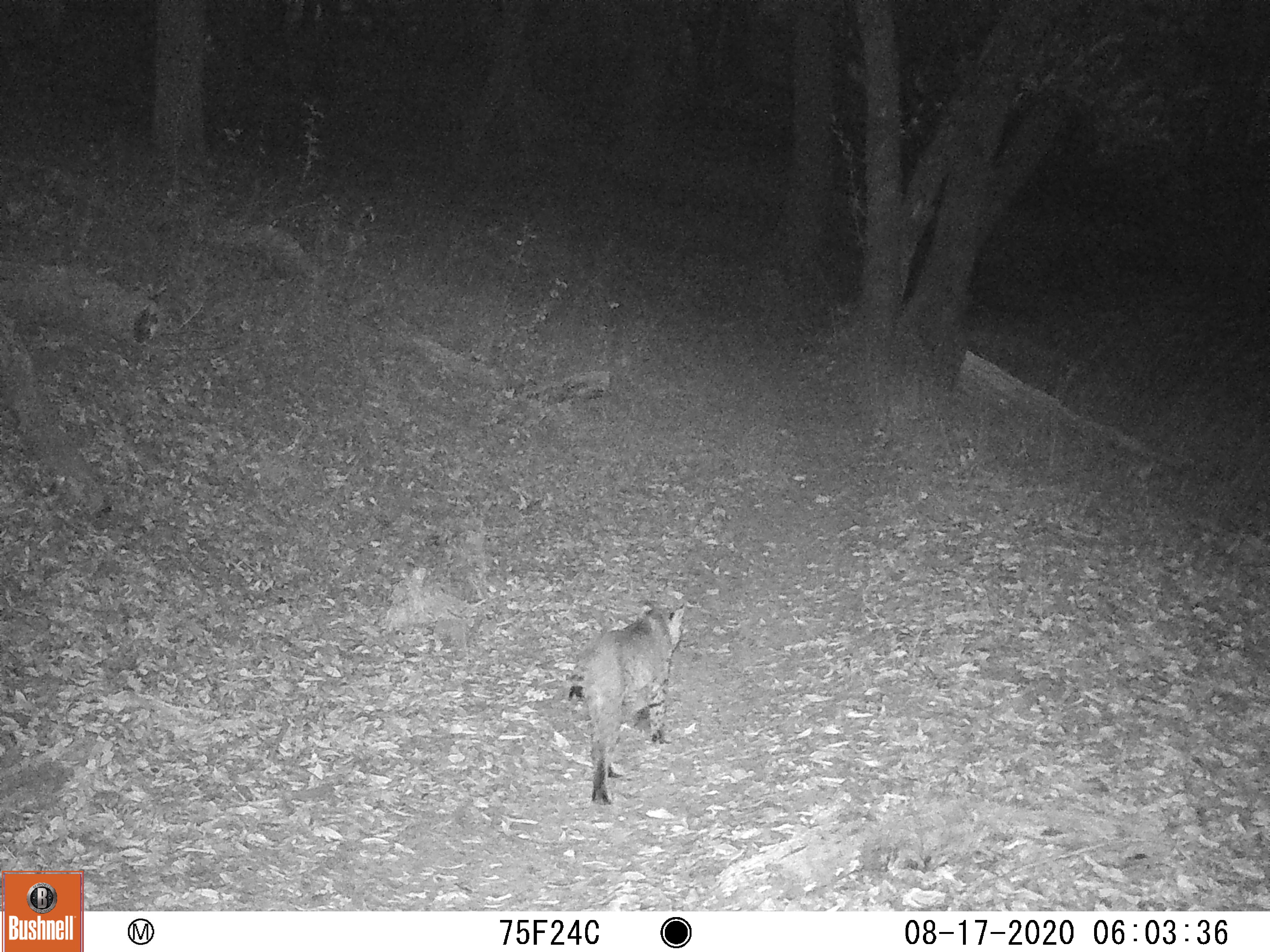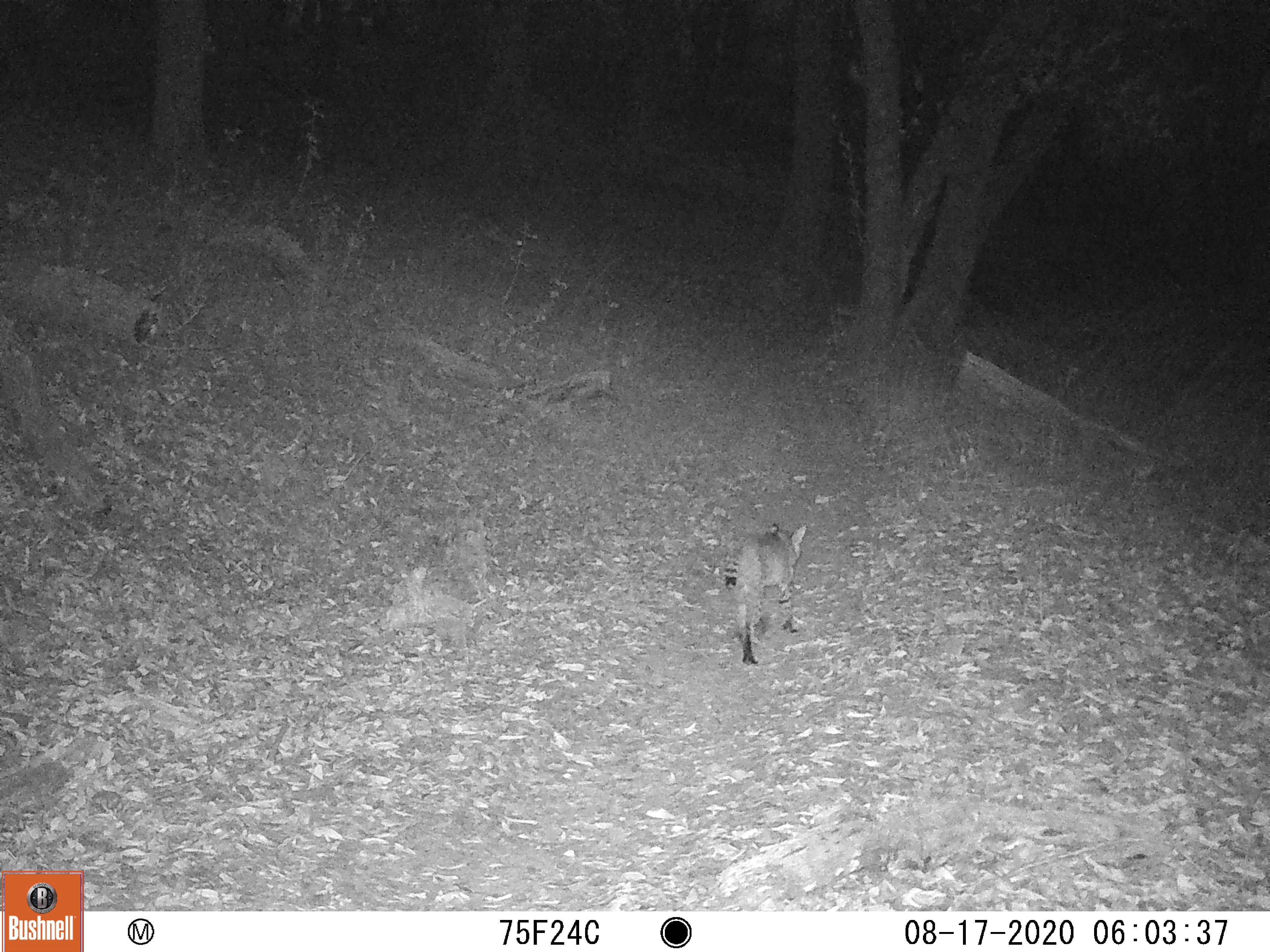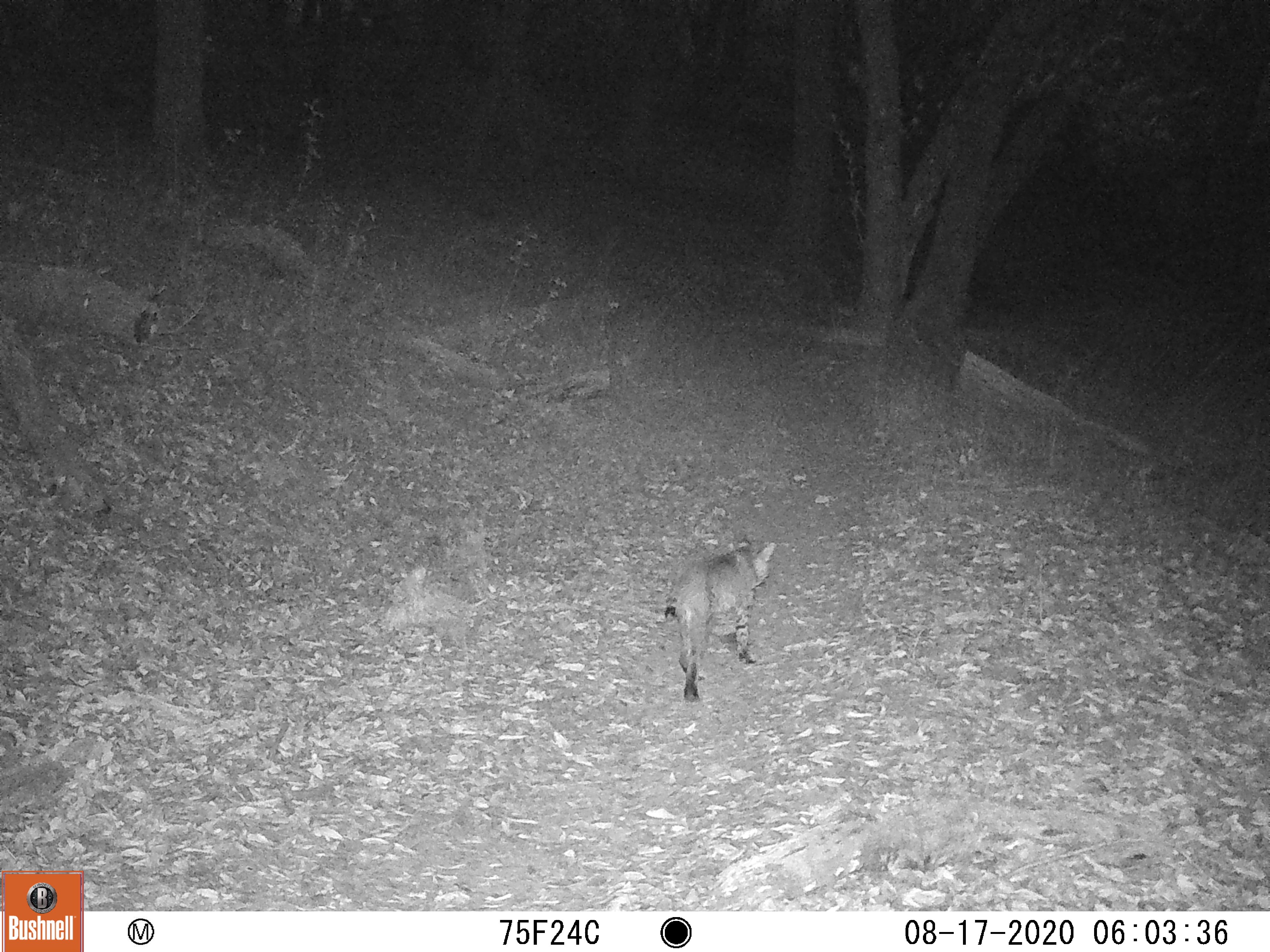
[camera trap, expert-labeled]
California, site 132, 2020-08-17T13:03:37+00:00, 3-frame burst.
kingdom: Animalia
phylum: Chordata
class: Mammalia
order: Carnivora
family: Felidae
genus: Lynx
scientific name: Lynx rufus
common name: bobcat